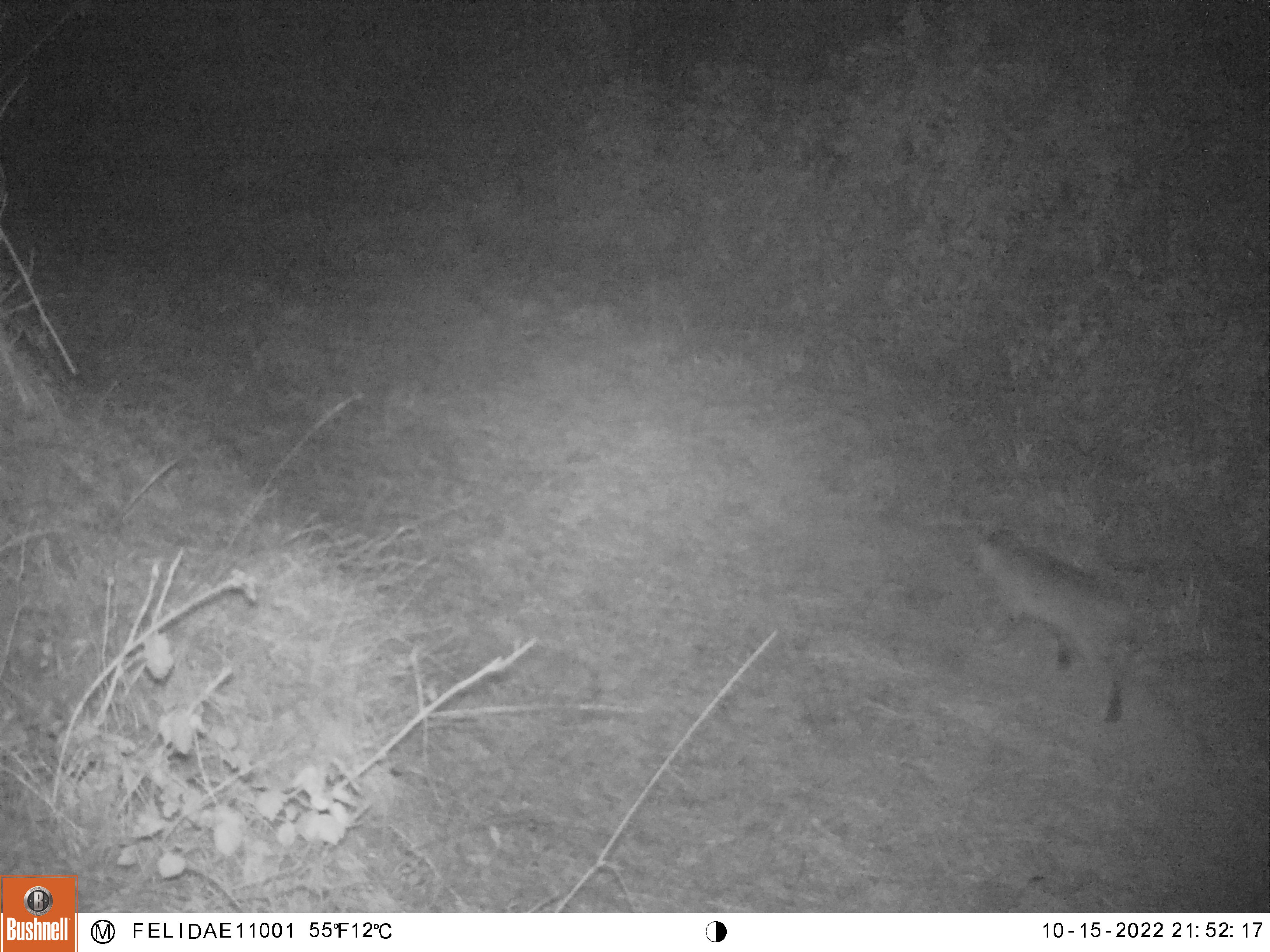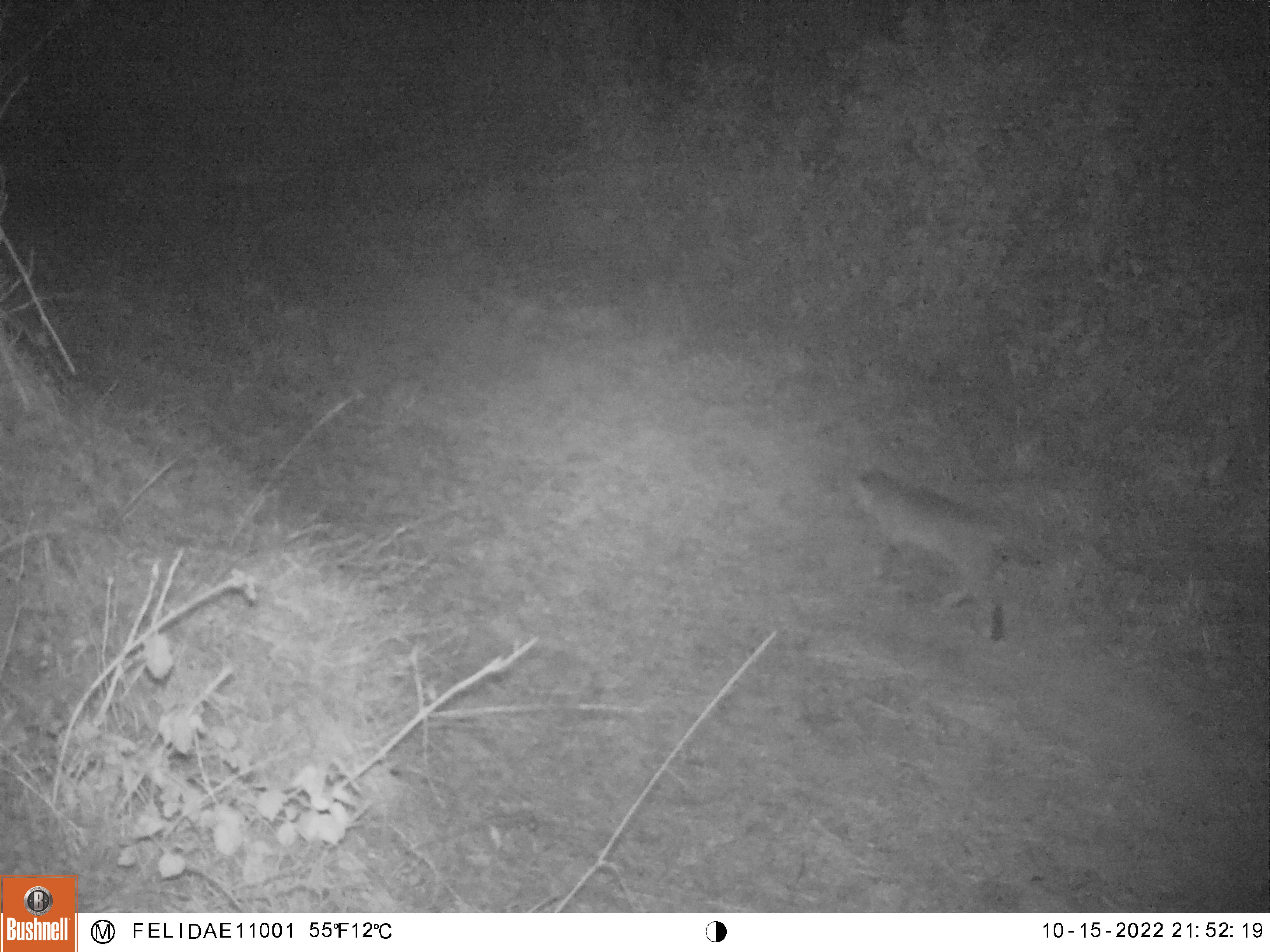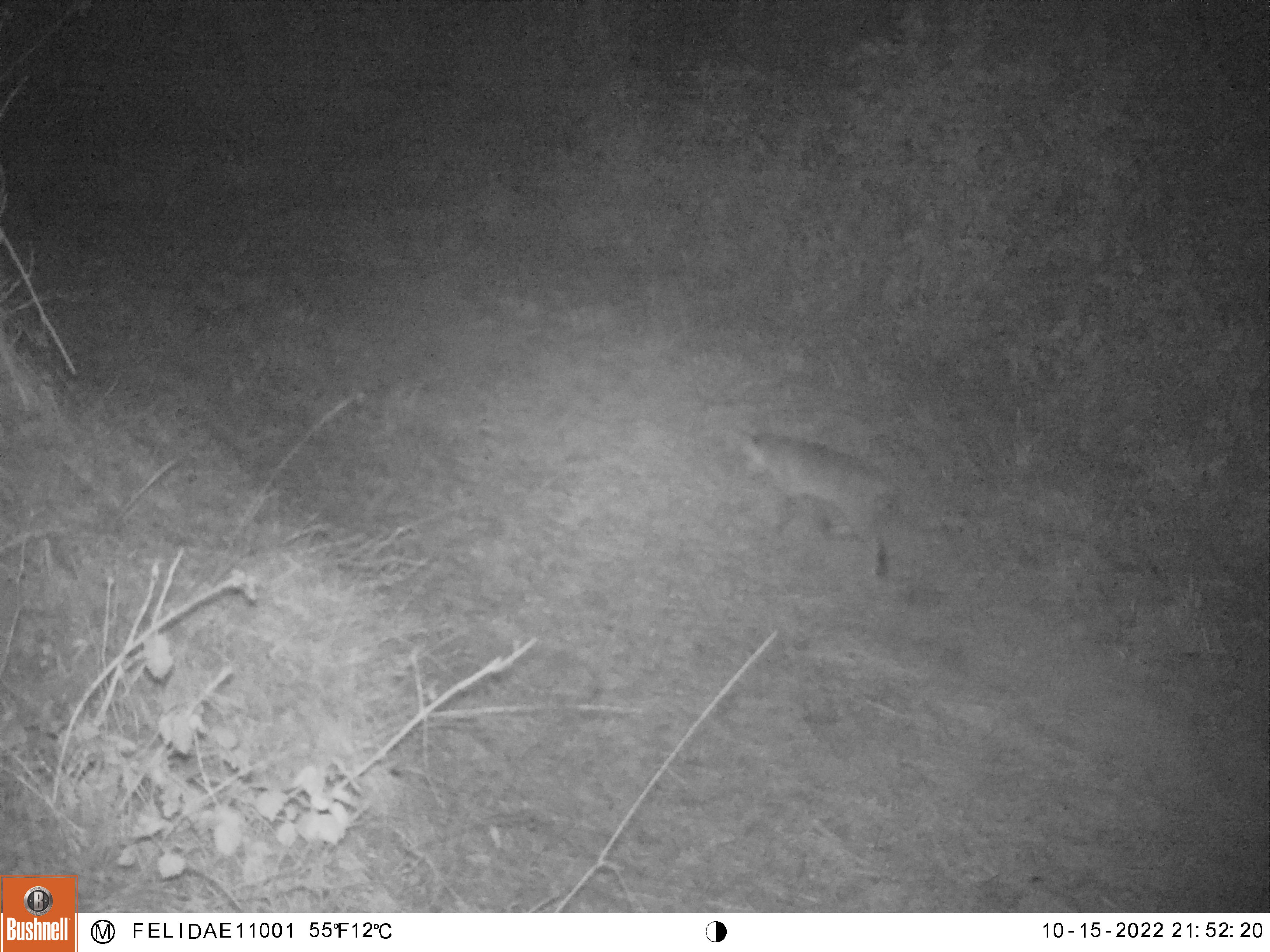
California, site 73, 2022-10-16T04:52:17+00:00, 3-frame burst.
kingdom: Animalia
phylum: Chordata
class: Mammalia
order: Carnivora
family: Felidae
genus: Lynx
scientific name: Lynx rufus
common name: bobcat